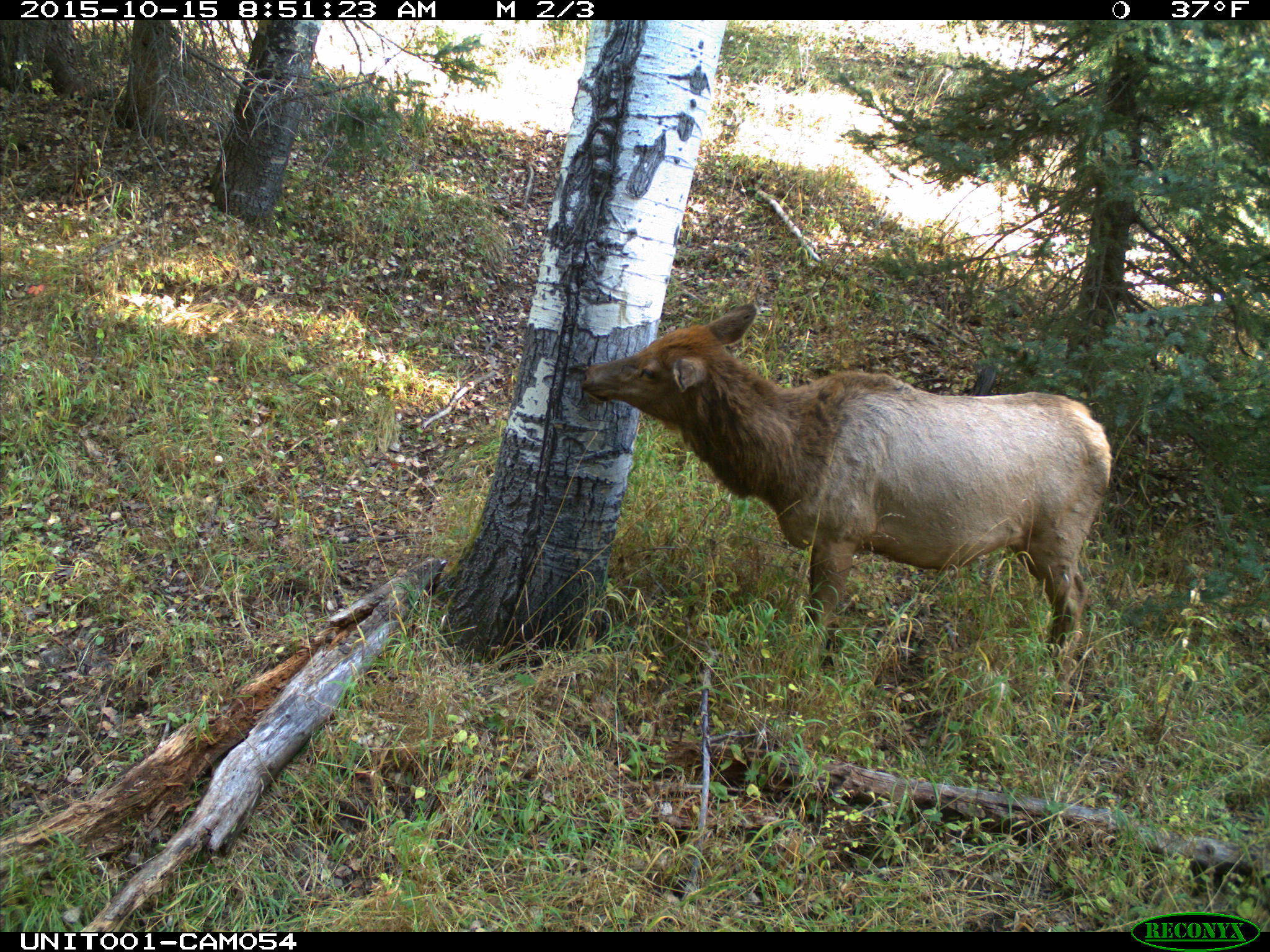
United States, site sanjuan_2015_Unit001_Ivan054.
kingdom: Animalia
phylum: Chordata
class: Mammalia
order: Artiodactyla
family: Cervidae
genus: Cervus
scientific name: Cervus elaphus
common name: red deer